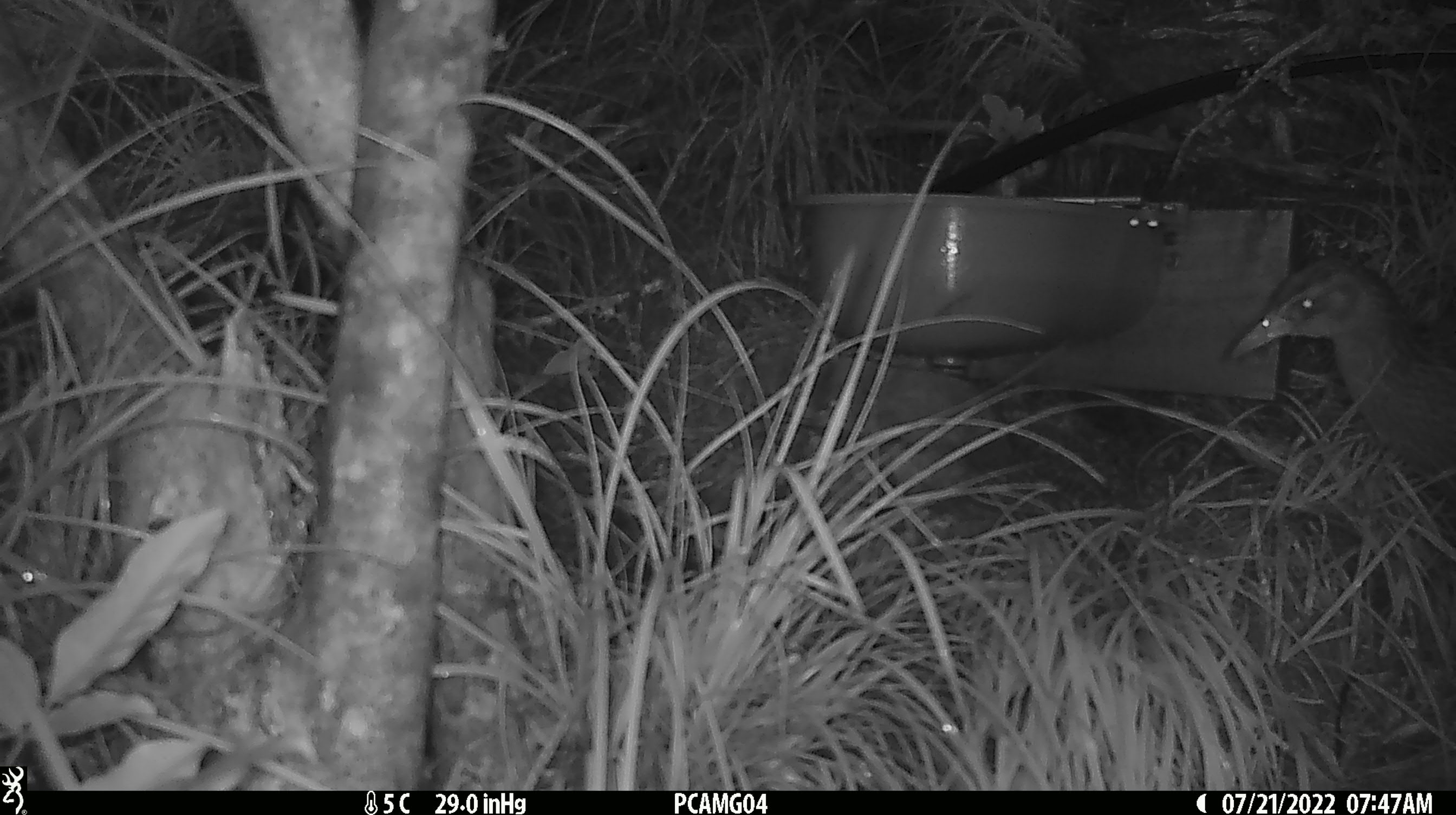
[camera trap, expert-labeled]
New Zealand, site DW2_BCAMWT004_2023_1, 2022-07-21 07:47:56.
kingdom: Animalia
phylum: Chordata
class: Aves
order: Gruiformes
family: Rallidae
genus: Gallirallus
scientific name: Gallirallus australis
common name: weka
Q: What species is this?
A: Weka (Gallirallus australis).